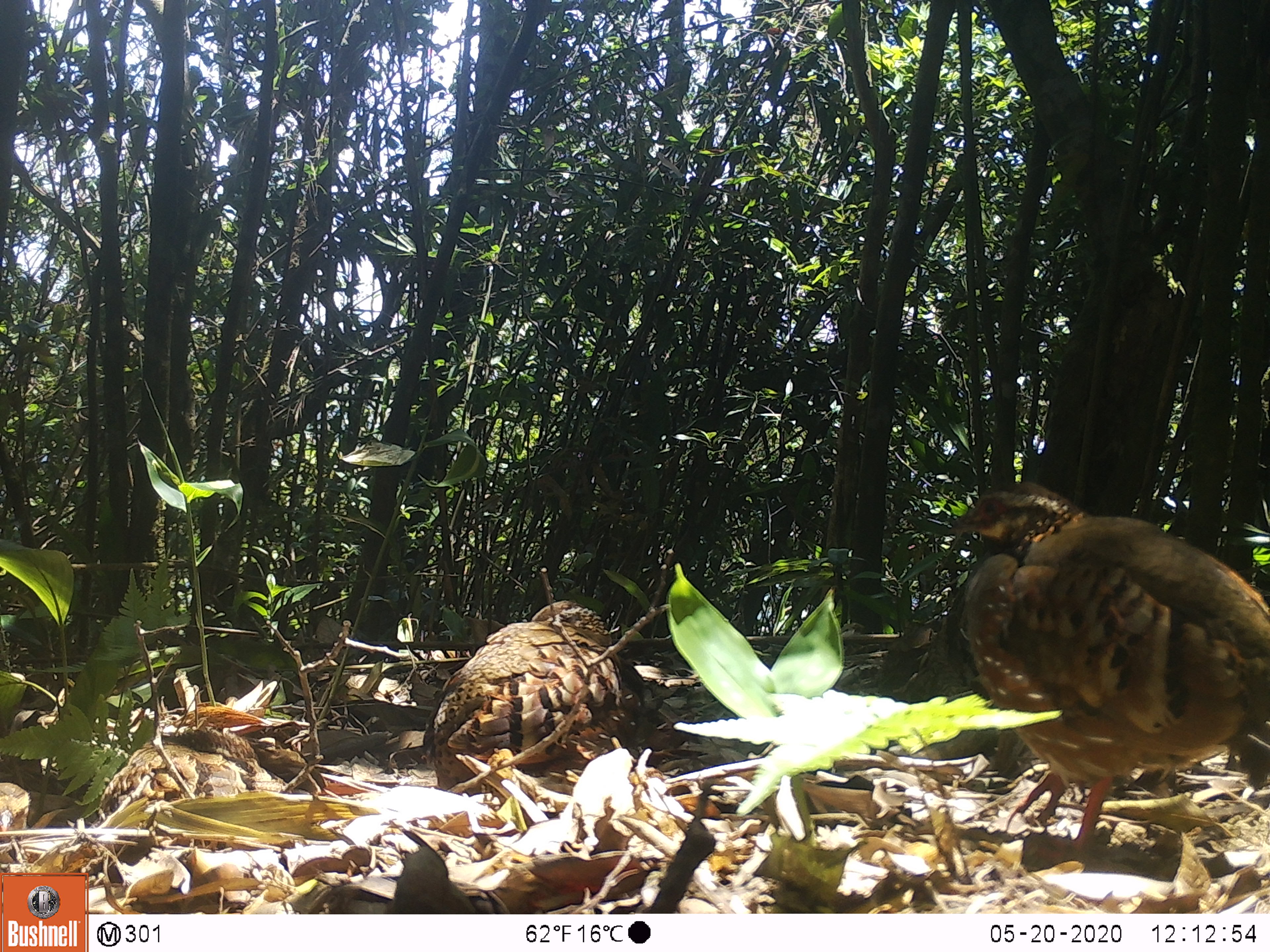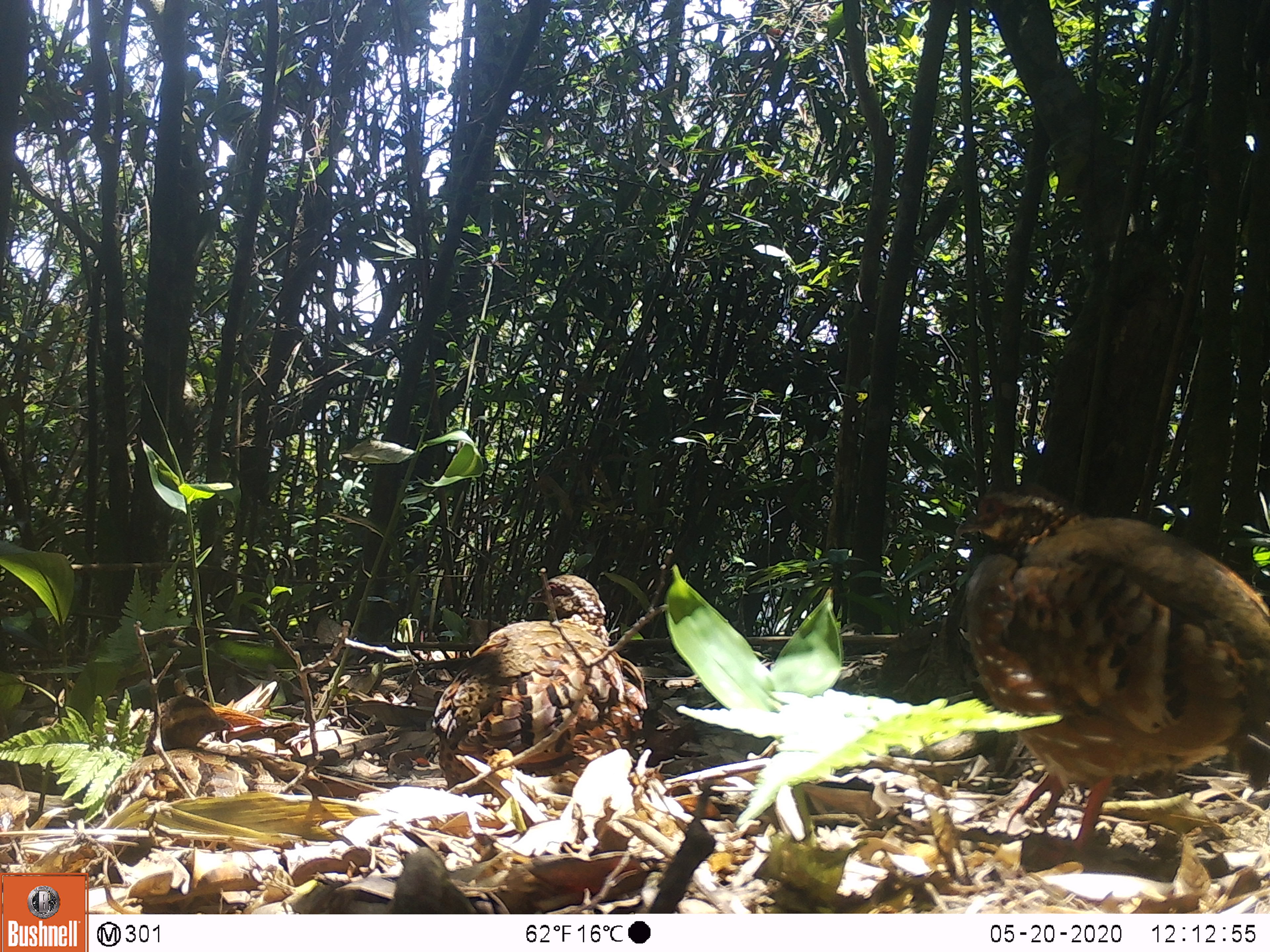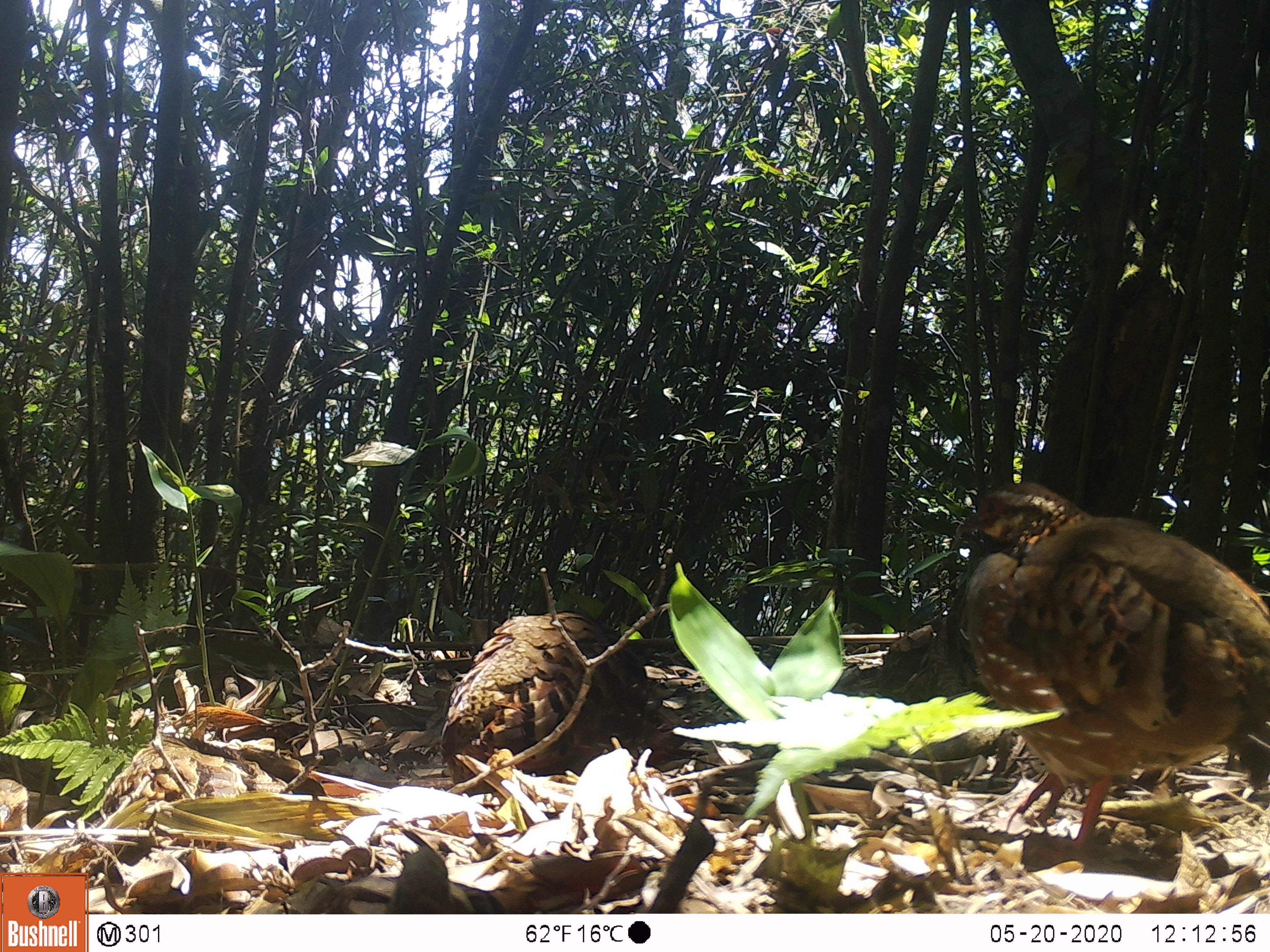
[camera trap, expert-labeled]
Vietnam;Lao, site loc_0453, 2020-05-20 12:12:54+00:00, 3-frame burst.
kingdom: Animalia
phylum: Chordata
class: Aves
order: Galliformes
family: Phasianidae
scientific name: Phasianidae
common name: partridge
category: unidentified partridge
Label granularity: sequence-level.